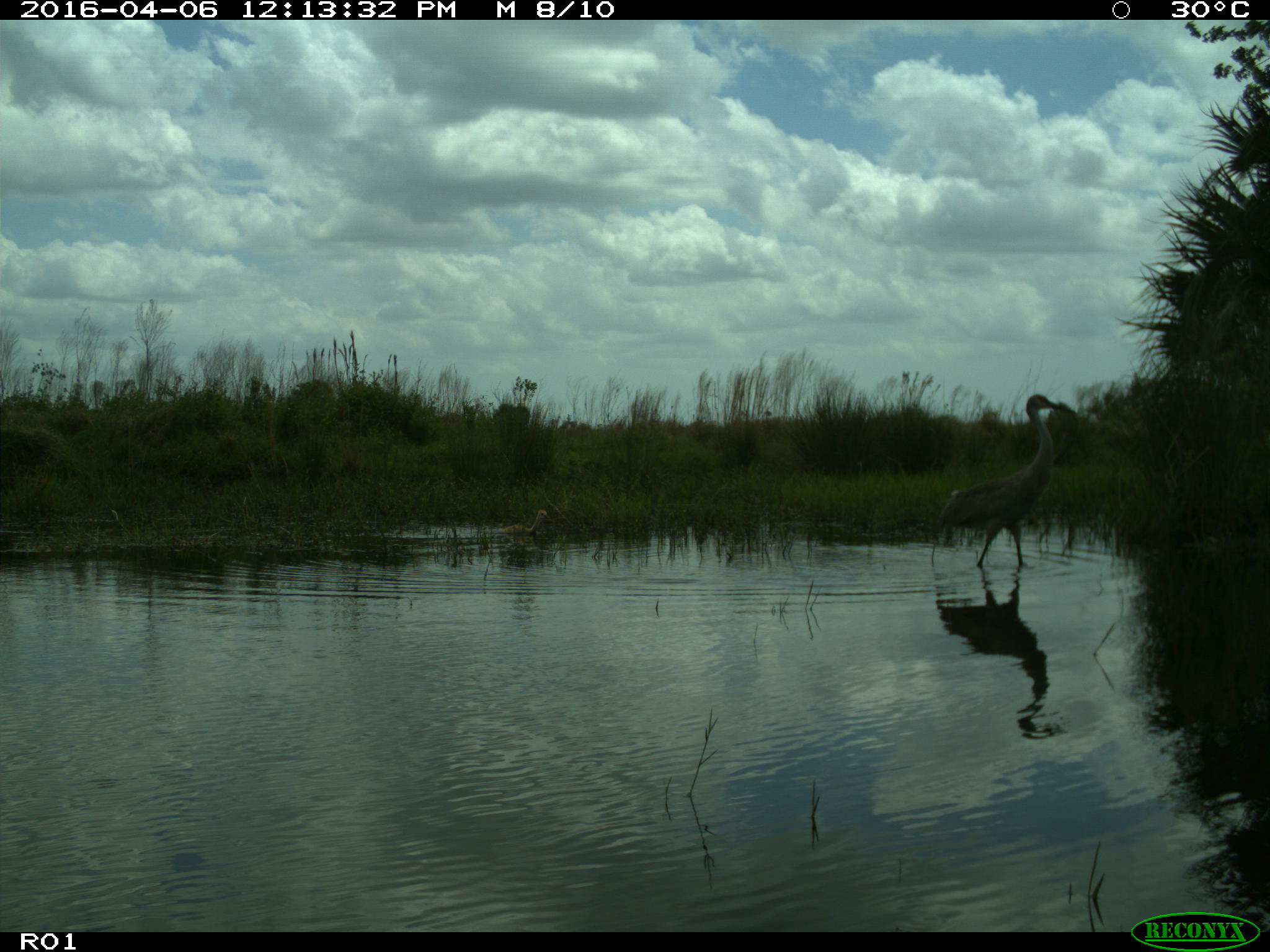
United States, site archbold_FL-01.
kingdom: Animalia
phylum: Chordata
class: Aves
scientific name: Aves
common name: birds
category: unidentified bird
Unidentified bird (birds) (Aves).